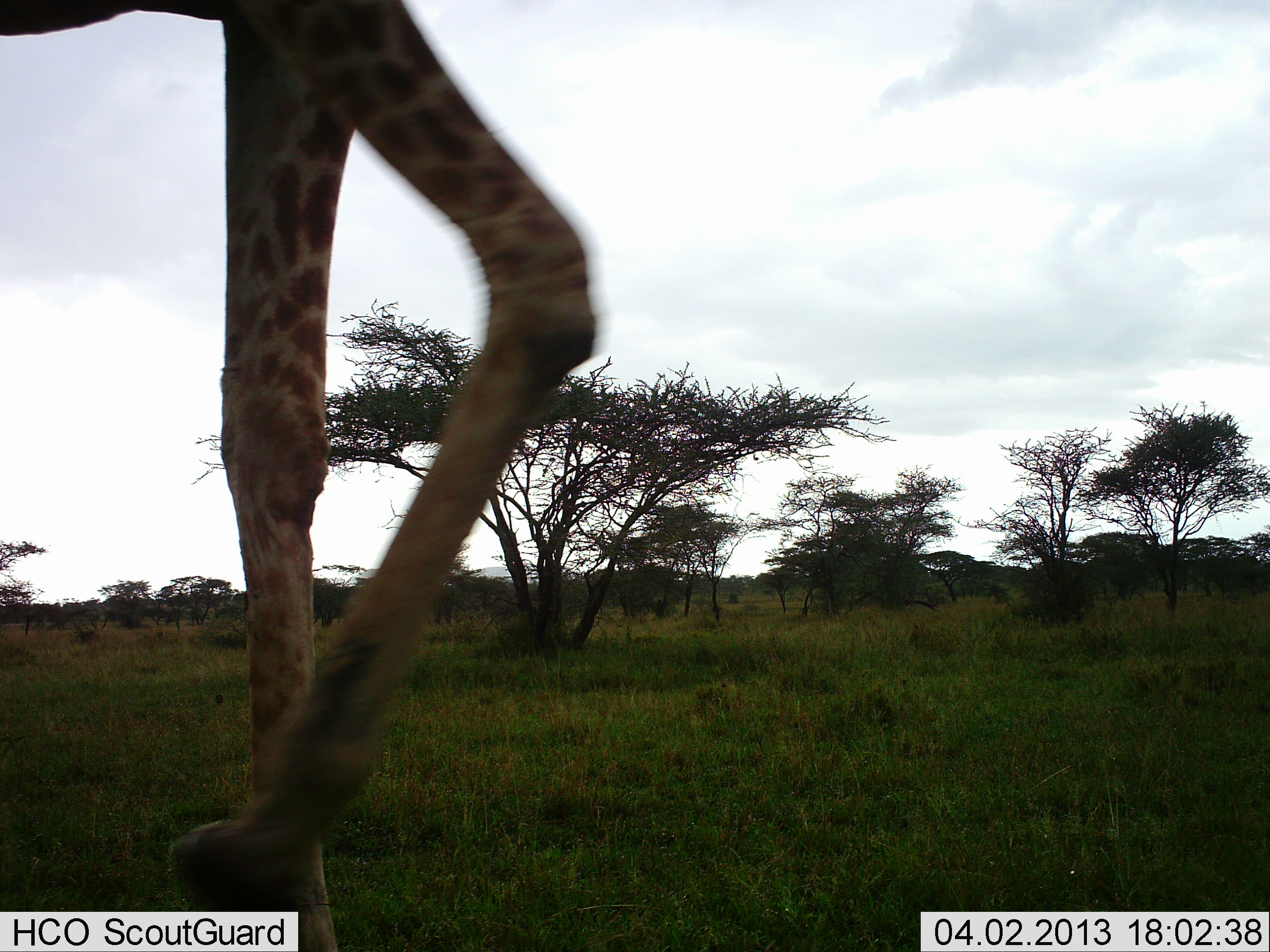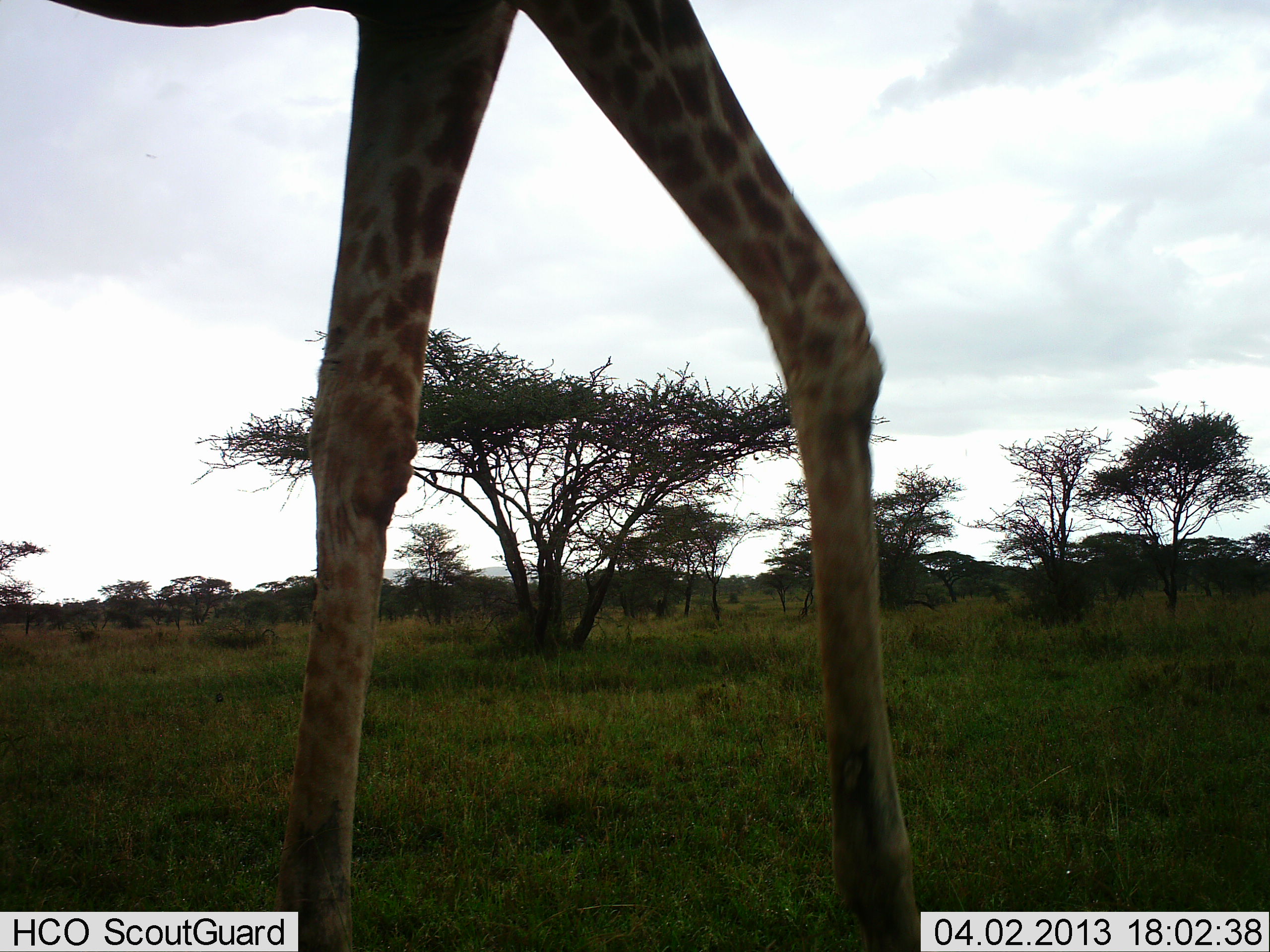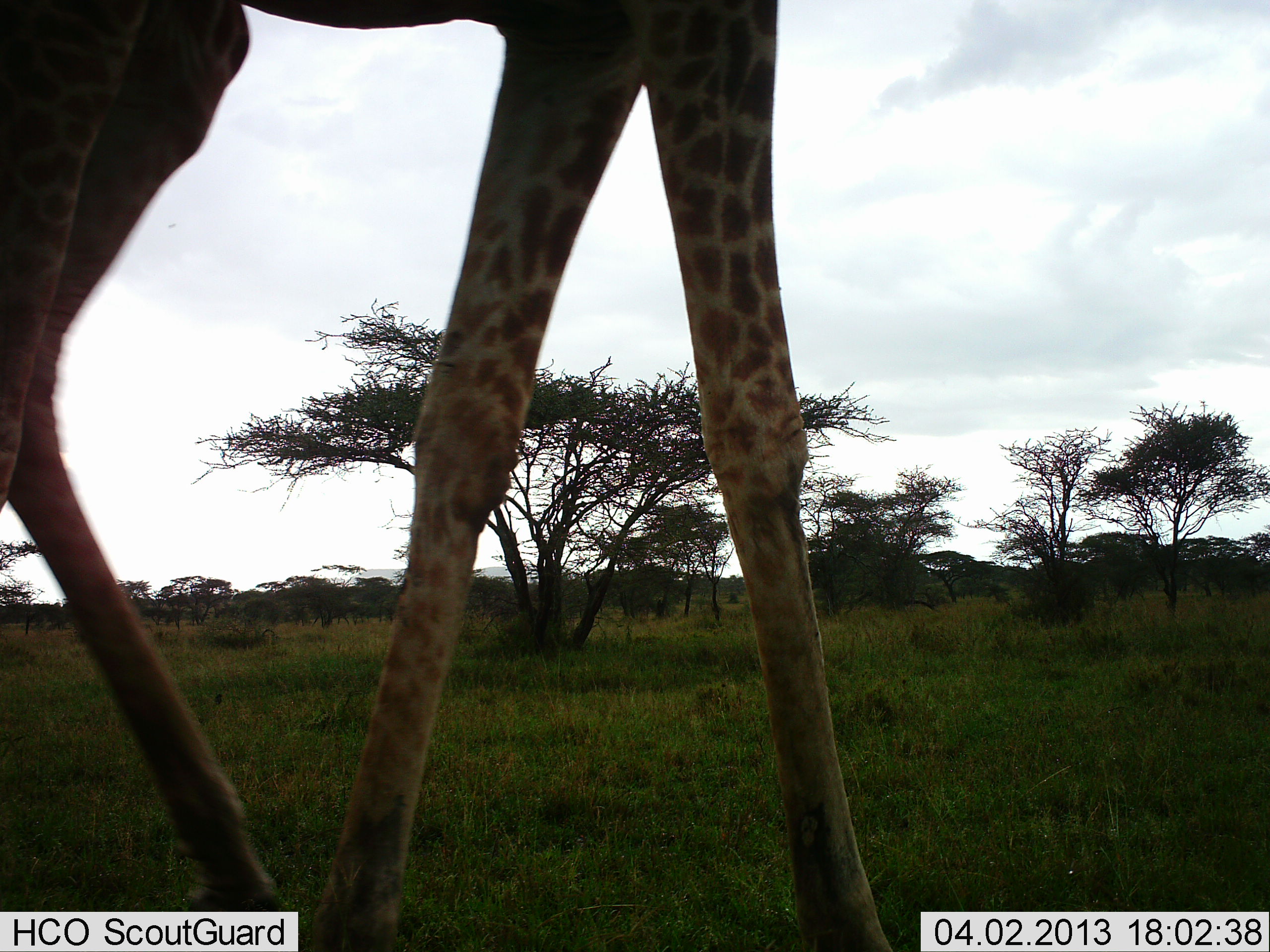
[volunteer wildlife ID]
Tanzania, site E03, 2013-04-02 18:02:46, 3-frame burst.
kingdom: Animalia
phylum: Chordata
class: Mammalia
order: Artiodactyla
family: Giraffidae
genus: Giraffa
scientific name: Giraffa camelopardalis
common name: giraffe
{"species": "giraffe (Giraffa camelopardalis)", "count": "1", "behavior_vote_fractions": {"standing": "22%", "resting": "0%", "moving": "89%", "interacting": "0%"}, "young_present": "0%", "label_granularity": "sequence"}